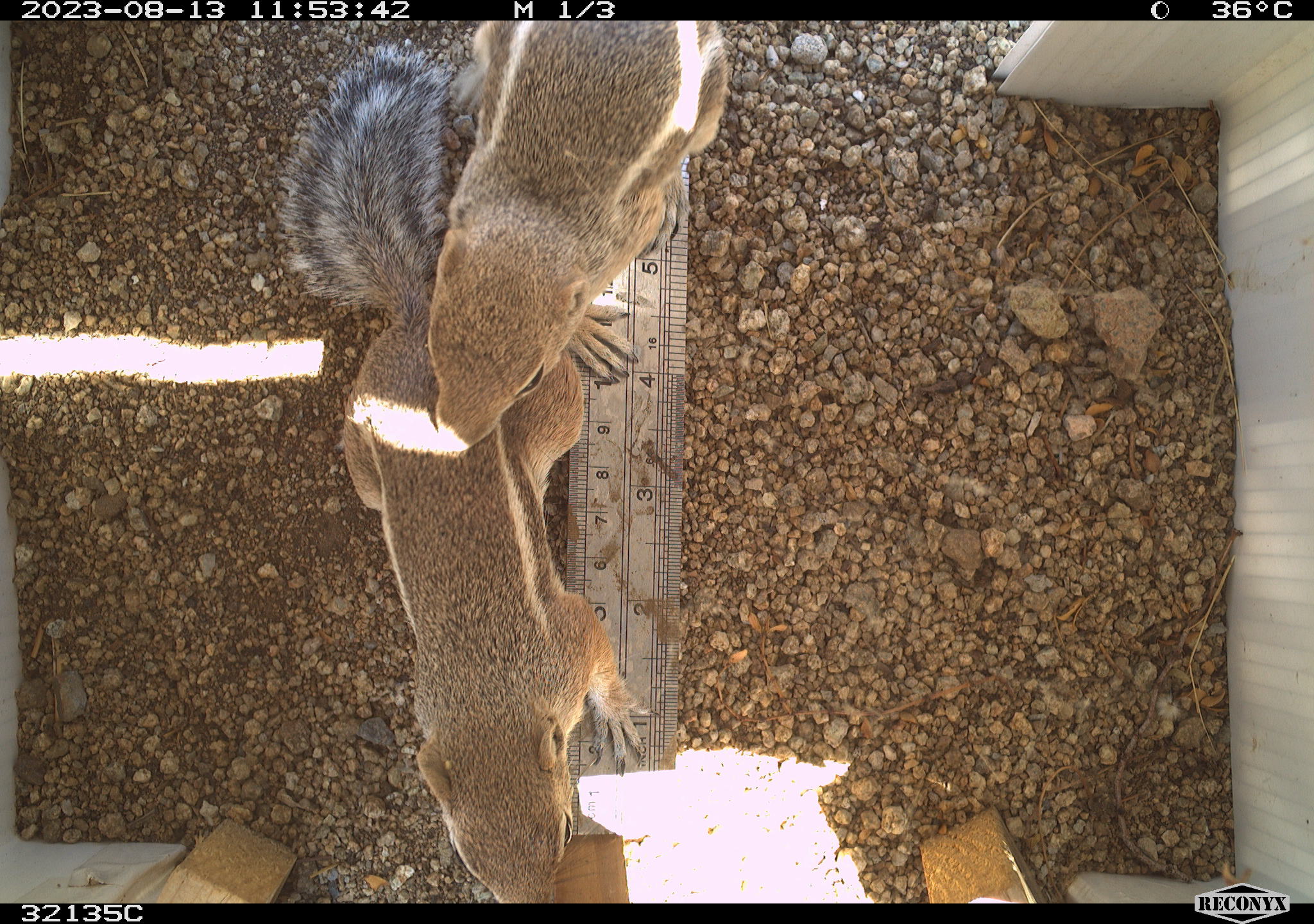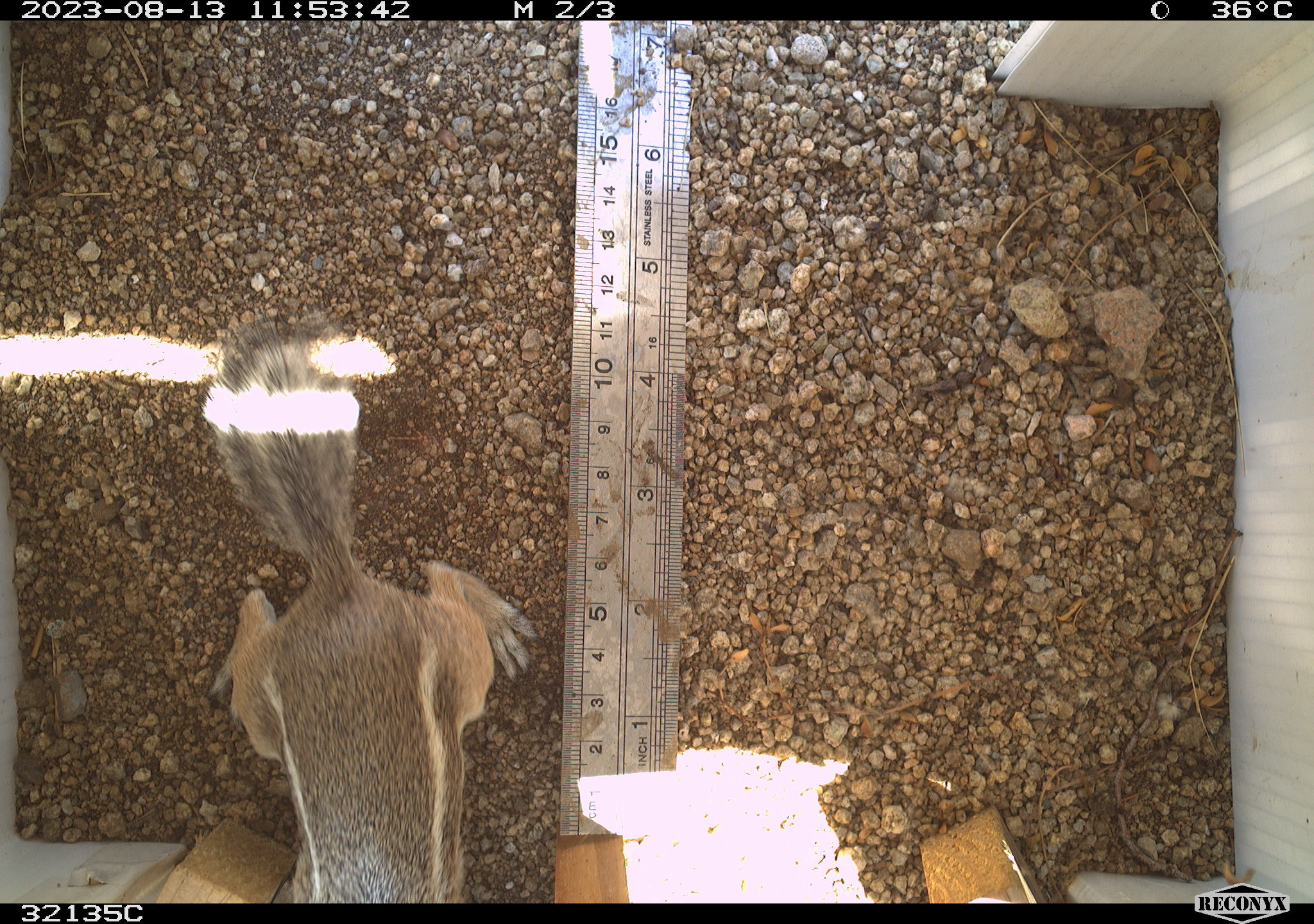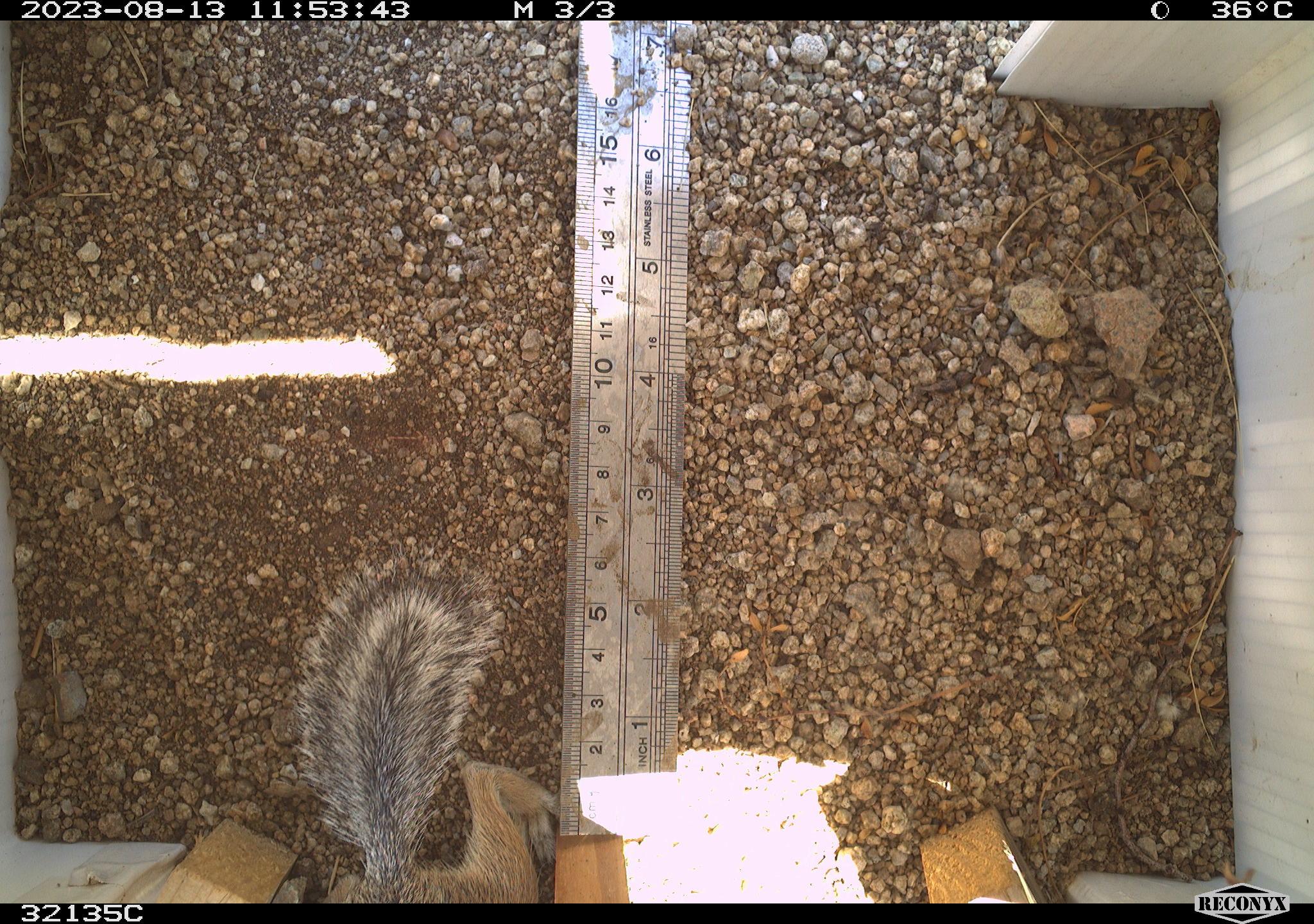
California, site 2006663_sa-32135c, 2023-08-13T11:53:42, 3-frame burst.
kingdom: Animalia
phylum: Chordata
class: Mammalia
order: Rodentia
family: Sciuridae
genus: Ammospermophilus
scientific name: Ammospermophilus leucurus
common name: white-tailed antelope squirrel